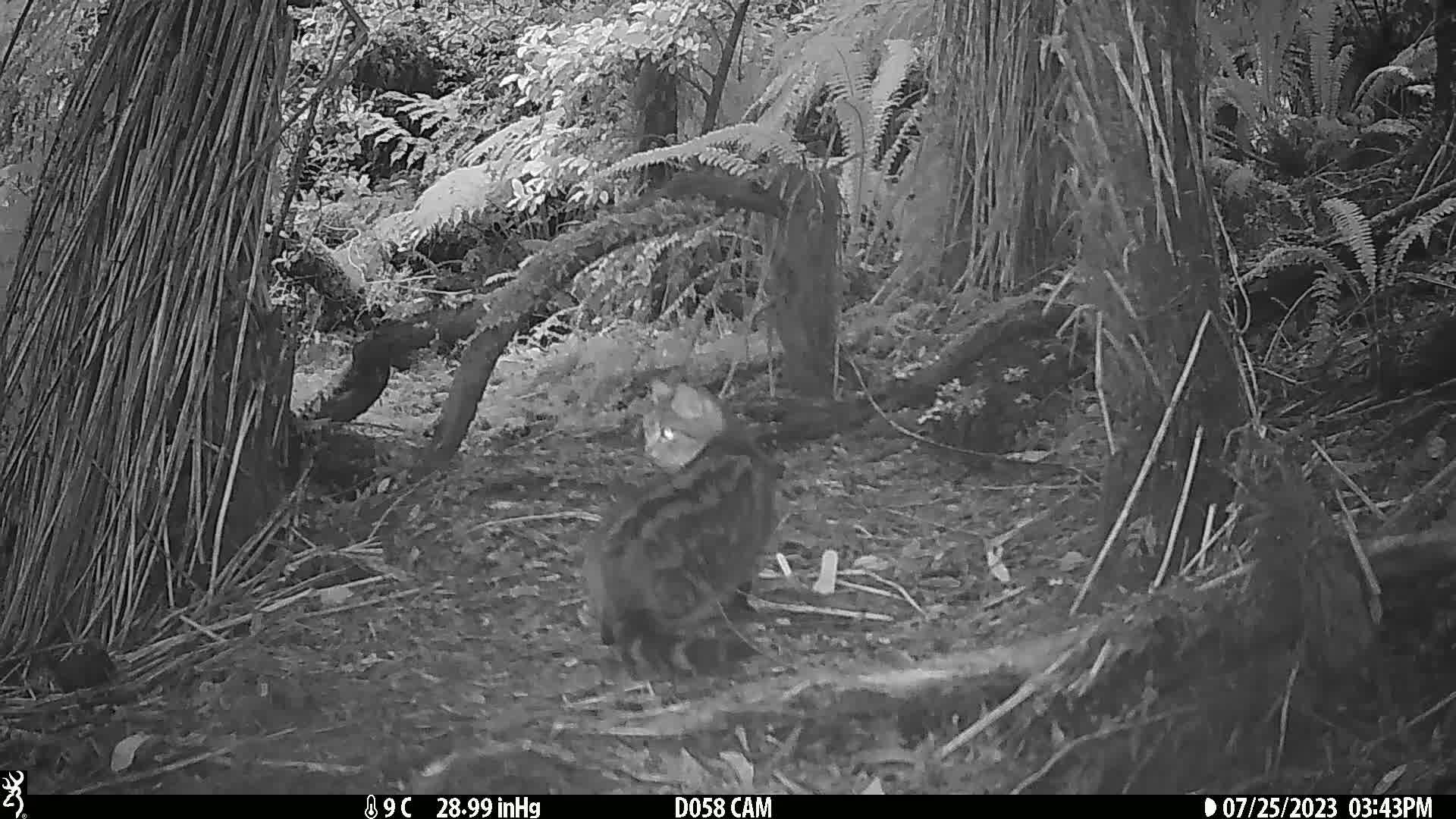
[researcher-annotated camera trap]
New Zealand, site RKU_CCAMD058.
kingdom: Animalia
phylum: Chordata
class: Mammalia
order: Carnivora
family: Felidae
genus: Felis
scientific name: Felis catus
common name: domestic cat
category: cat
Cat (domestic cat) (Felis catus).